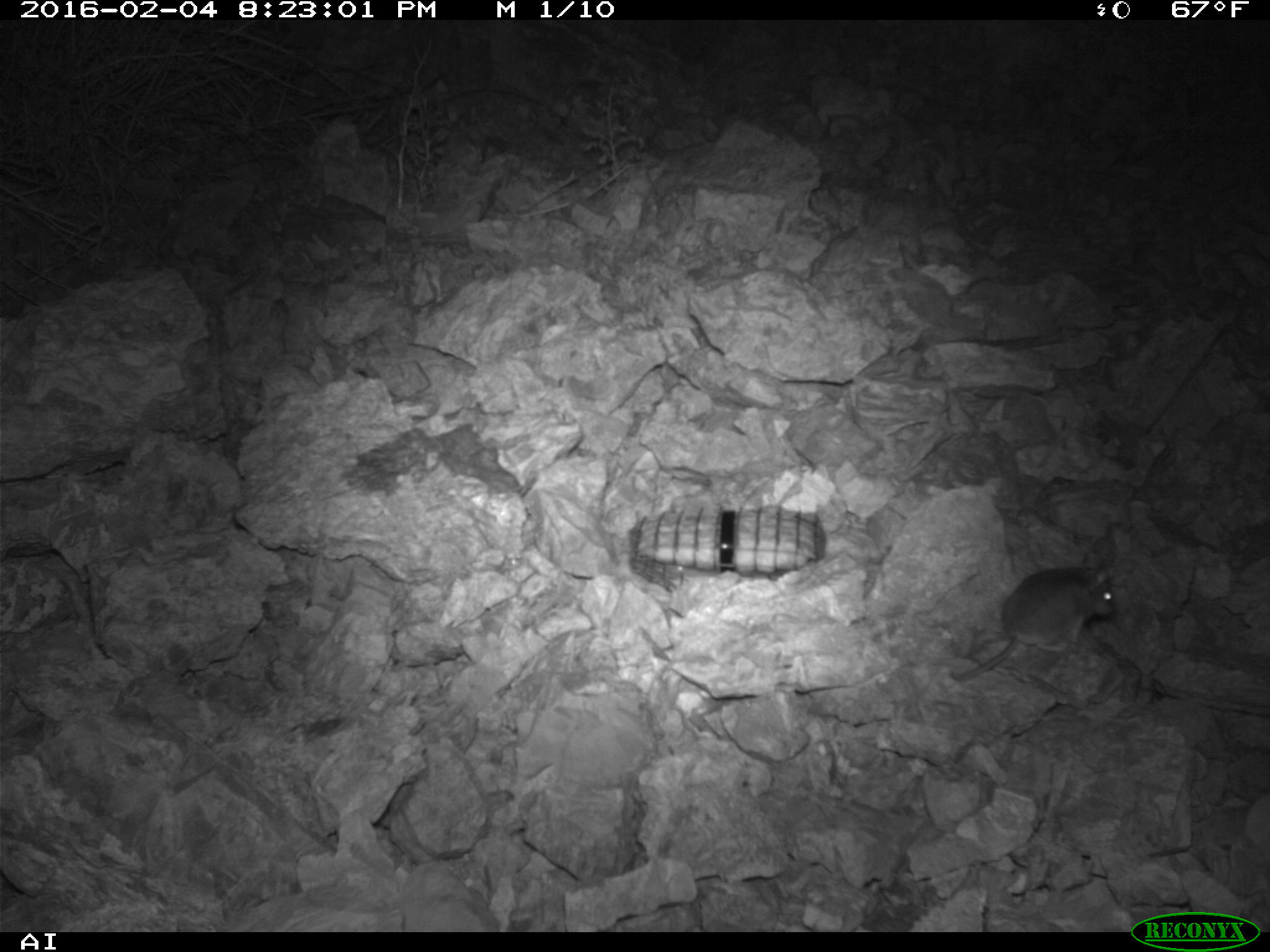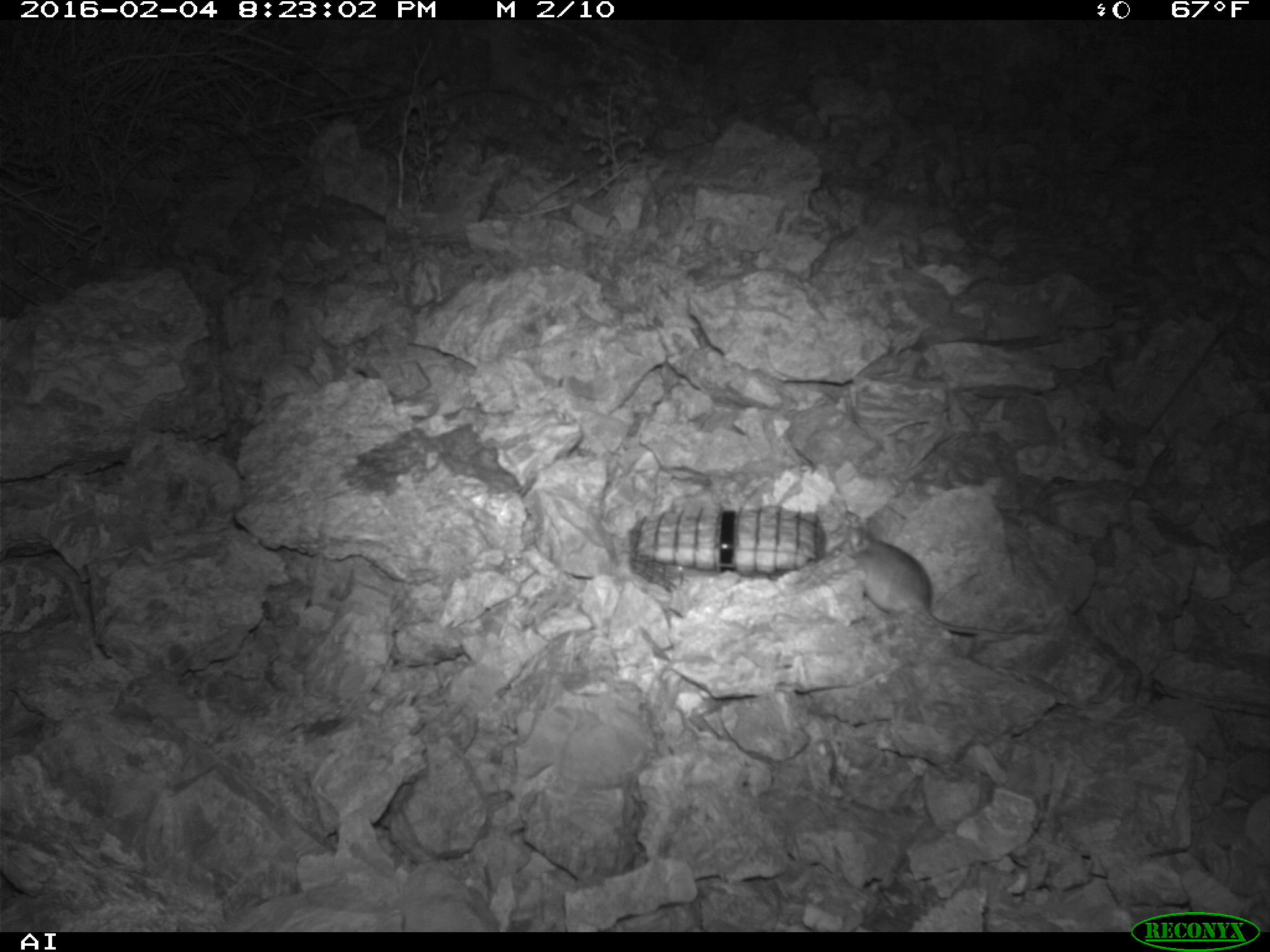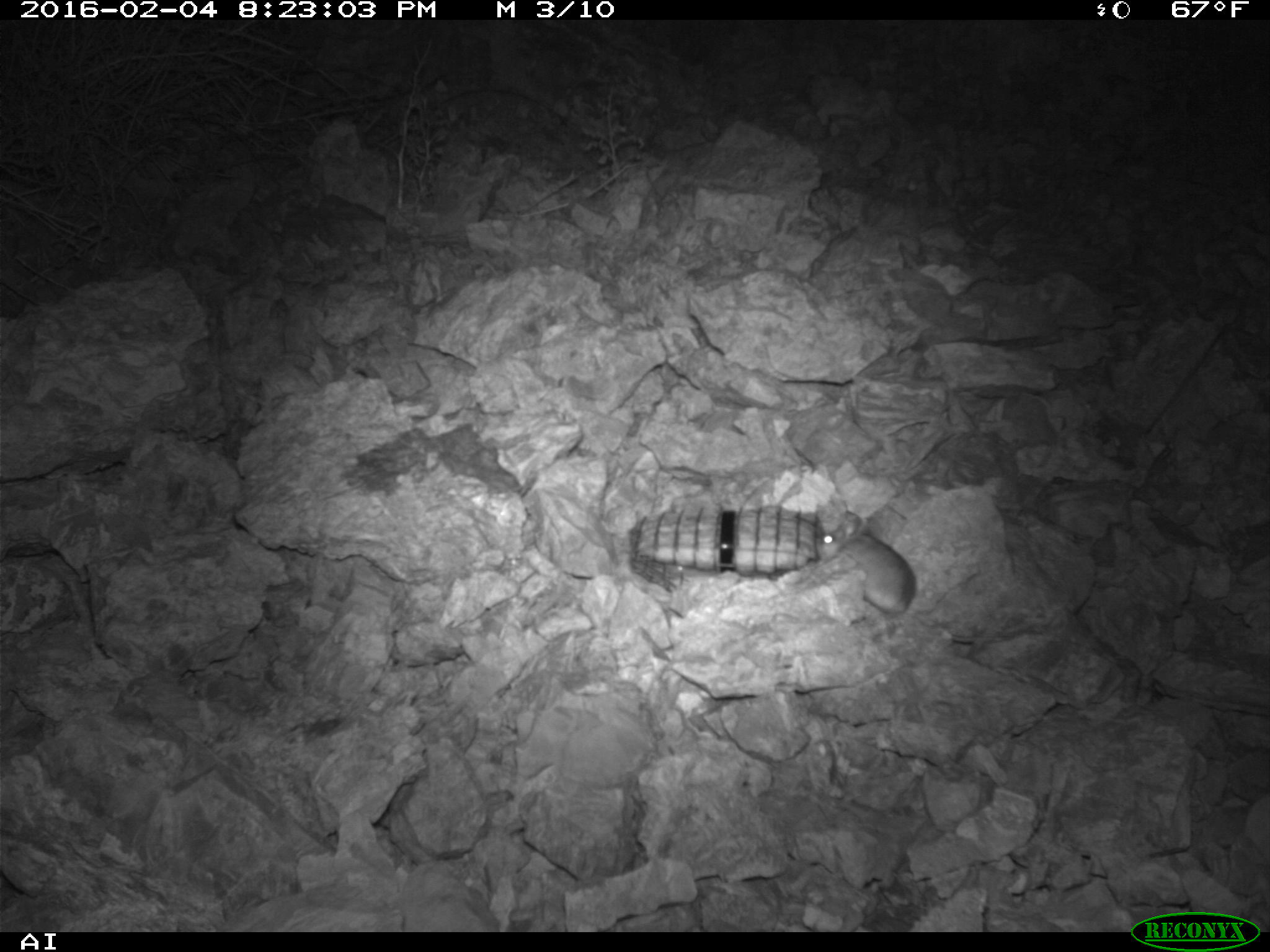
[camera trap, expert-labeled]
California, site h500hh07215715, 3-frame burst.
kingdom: Animalia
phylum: Chordata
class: Mammalia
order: Rodentia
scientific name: Rodentia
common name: rodent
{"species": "rodent (Rodentia)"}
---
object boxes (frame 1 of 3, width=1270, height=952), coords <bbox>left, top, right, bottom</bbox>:
rodent: <bbox>948, 553, 1113, 679</bbox>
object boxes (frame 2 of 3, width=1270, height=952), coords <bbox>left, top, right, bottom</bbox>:
rodent: <bbox>836, 524, 1047, 640</bbox>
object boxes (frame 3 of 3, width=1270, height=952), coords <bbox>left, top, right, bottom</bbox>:
rodent: <bbox>814, 510, 1011, 641</bbox>